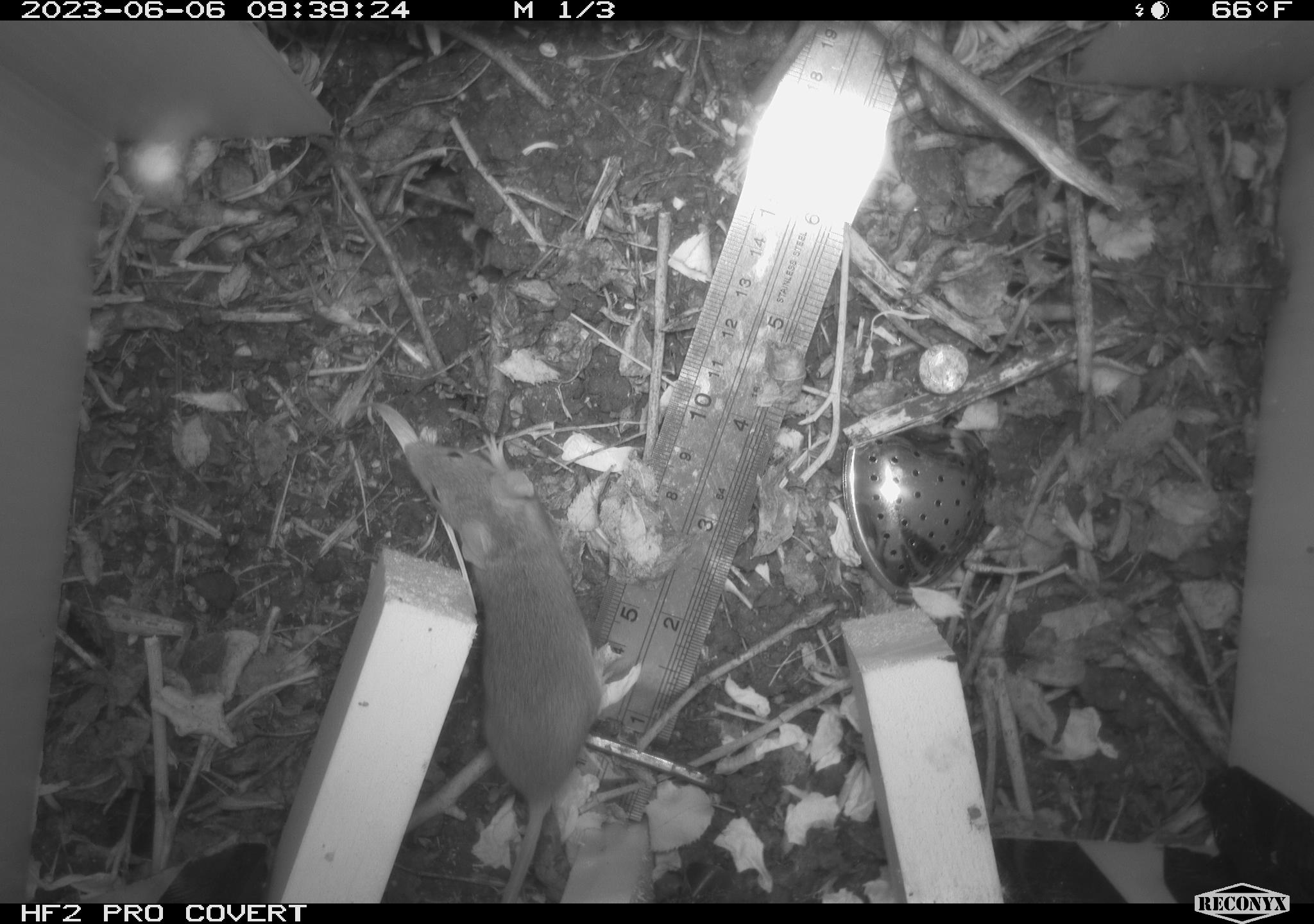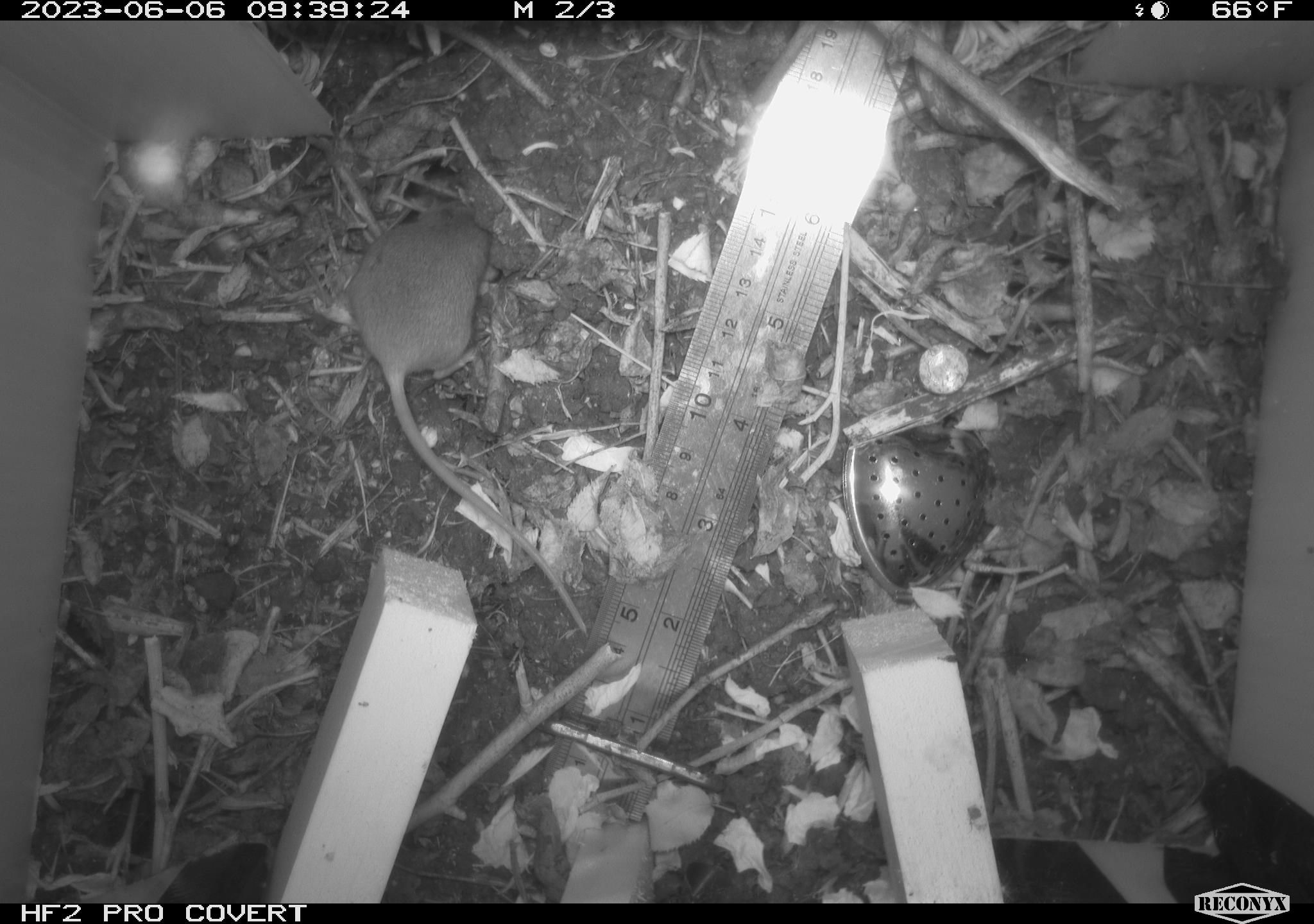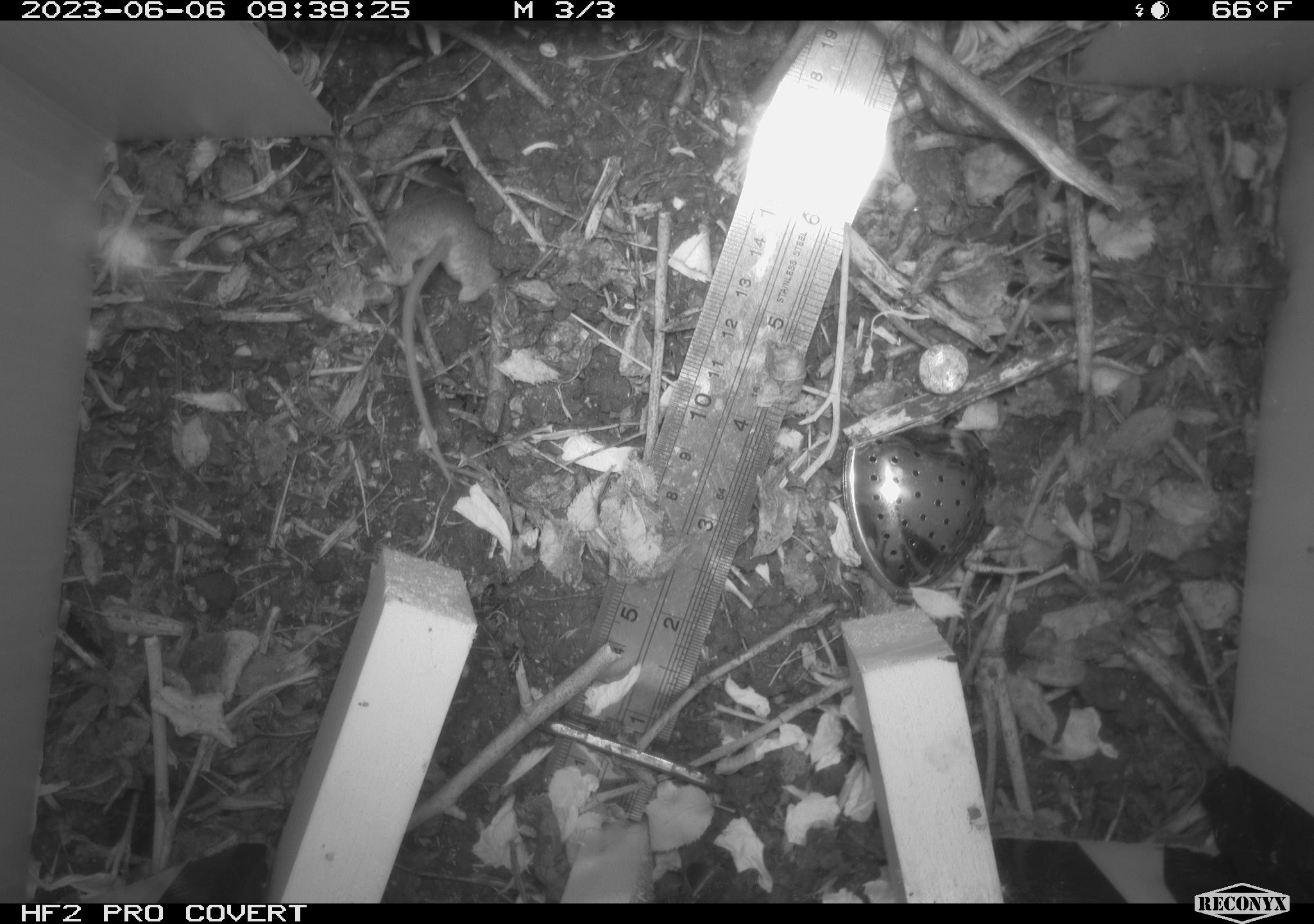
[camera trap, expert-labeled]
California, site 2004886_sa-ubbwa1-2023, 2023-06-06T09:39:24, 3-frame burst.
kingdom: Animalia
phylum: Chordata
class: Mammalia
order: Rodentia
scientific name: Rodentia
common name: rodent